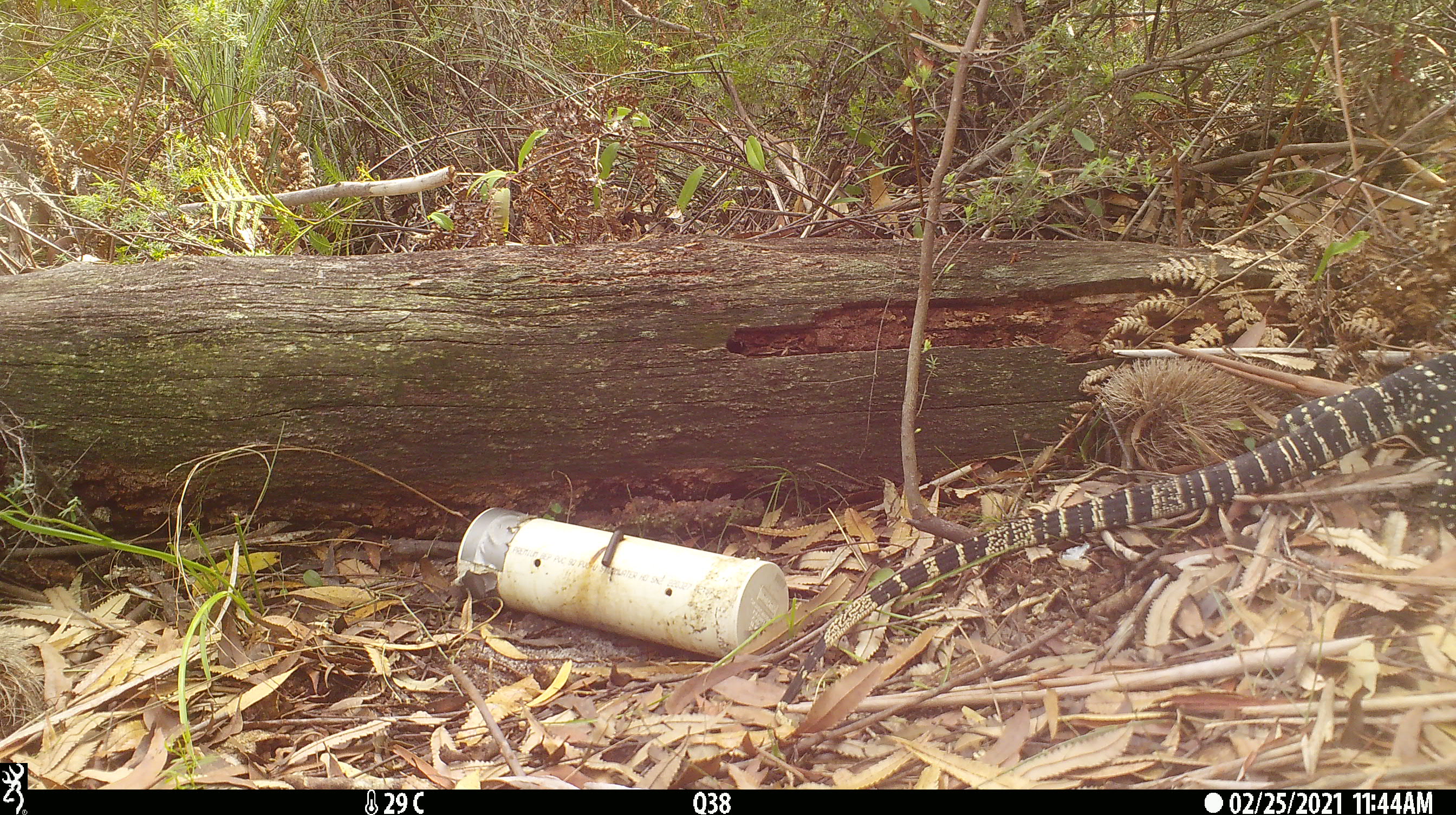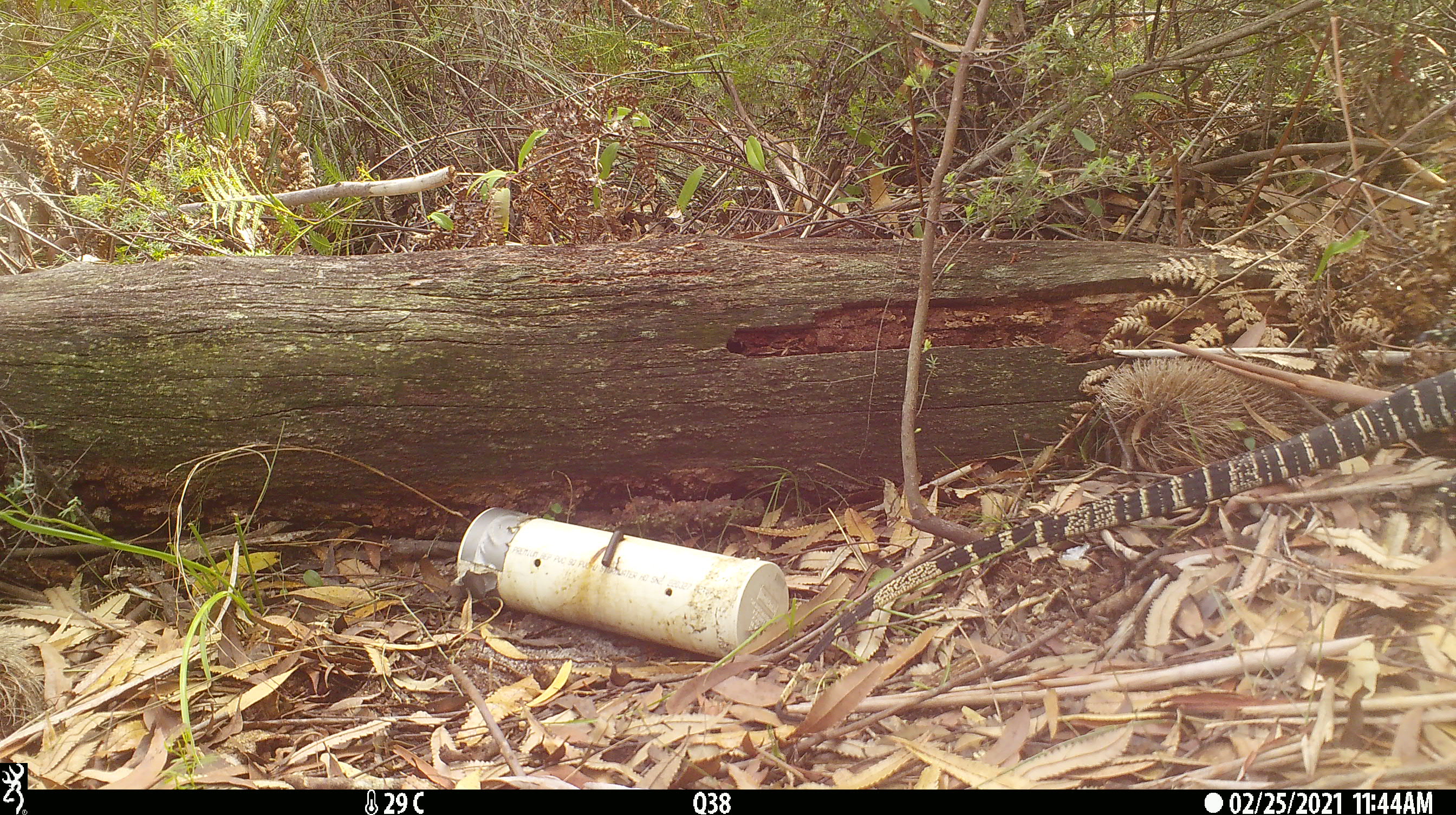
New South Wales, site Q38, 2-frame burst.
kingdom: Animalia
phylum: Chordata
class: Reptilia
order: Squamata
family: Varanidae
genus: Varanus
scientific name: Varanus varius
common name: lace monitor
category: goanna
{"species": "goanna (lace monitor) (Varanus varius)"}